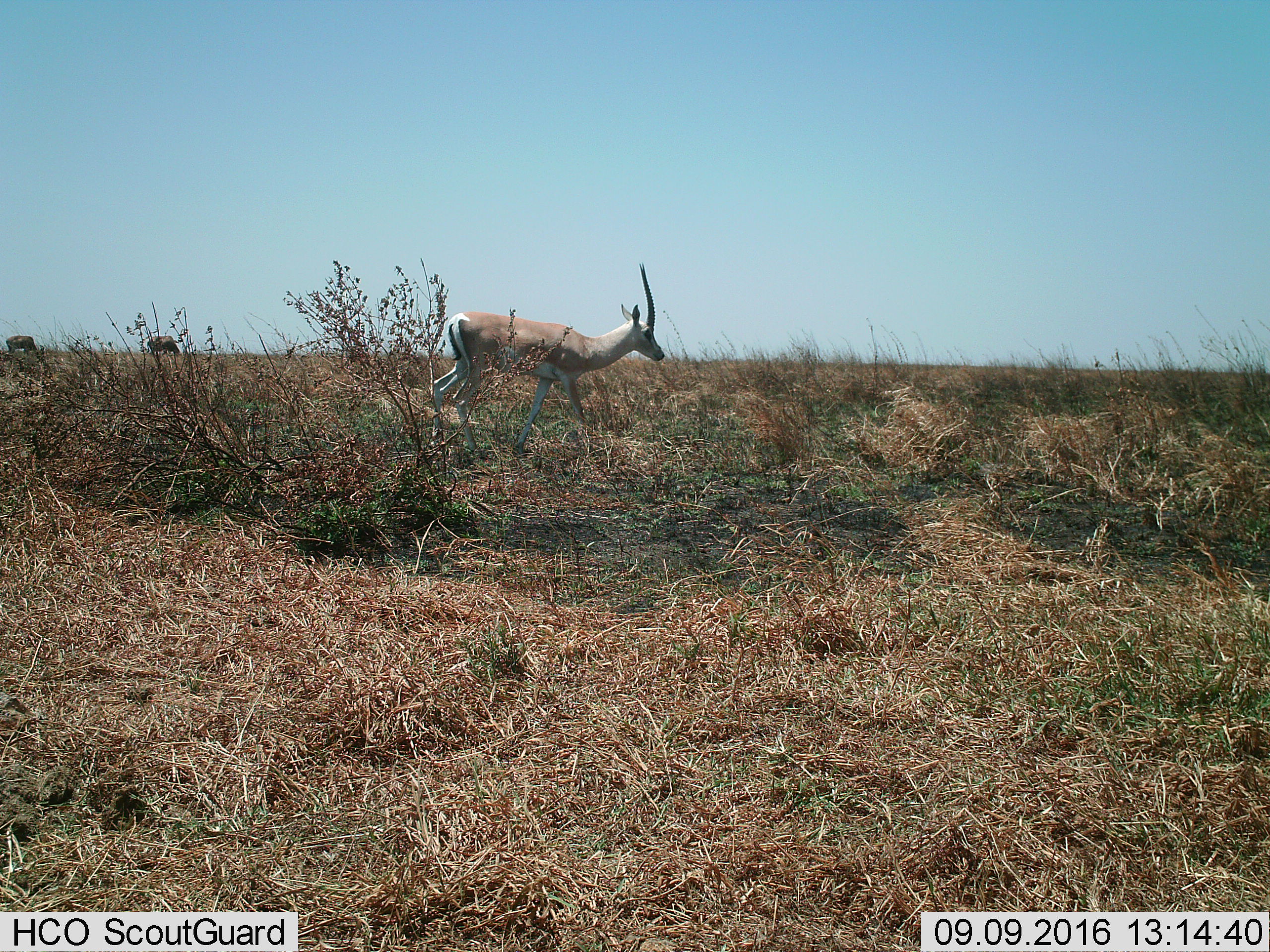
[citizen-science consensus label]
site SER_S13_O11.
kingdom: Animalia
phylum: Chordata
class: Mammalia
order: Artiodactyla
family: Bovidae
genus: Nanger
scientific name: Nanger granti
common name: grant's gazelle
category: gazellegrants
Gazellegrants (grant's gazelle) (Nanger granti), count 1. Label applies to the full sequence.